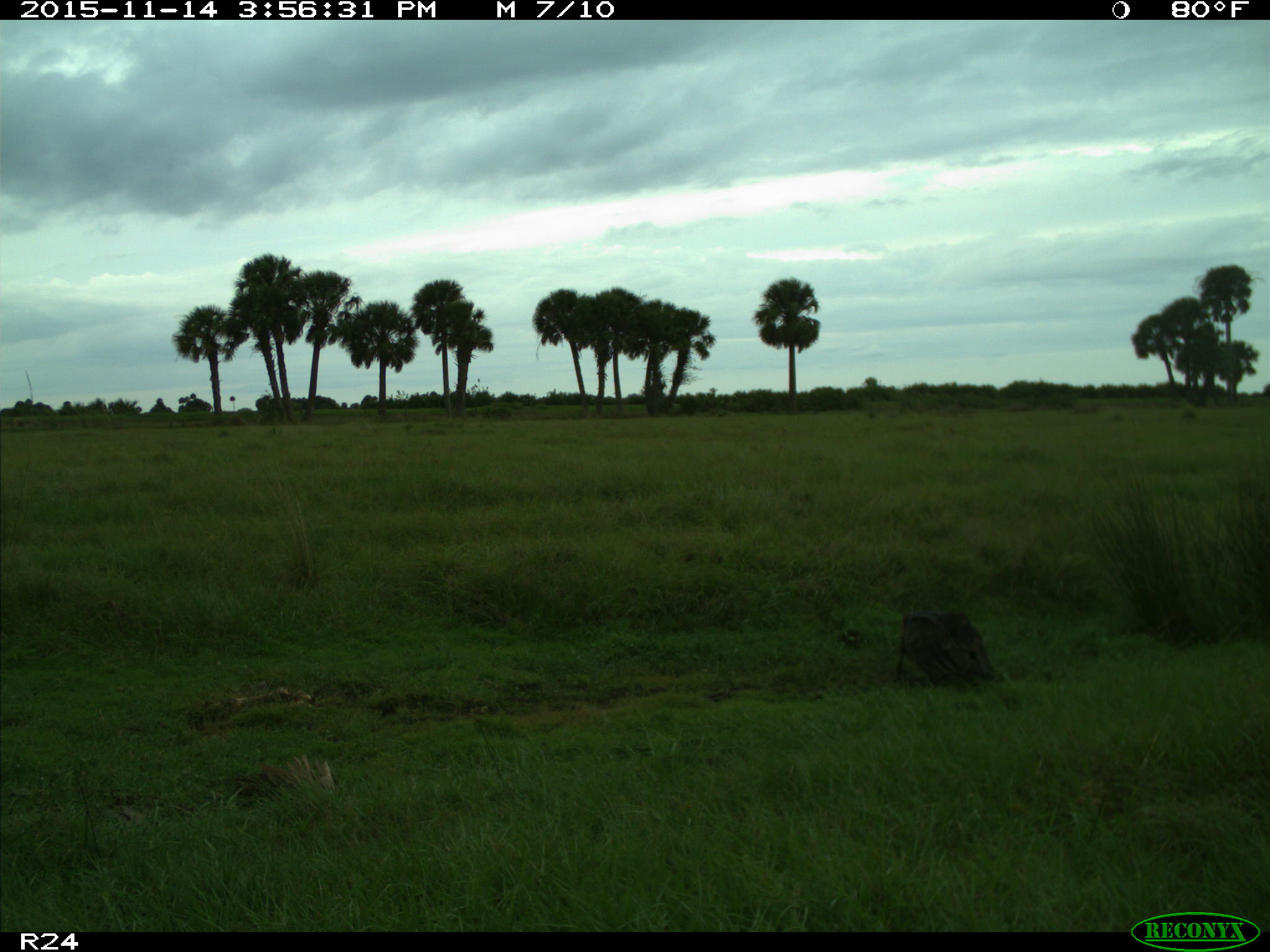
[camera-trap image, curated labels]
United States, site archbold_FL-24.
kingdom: Animalia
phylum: Chordata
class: Aves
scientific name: Aves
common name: birds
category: unidentified bird